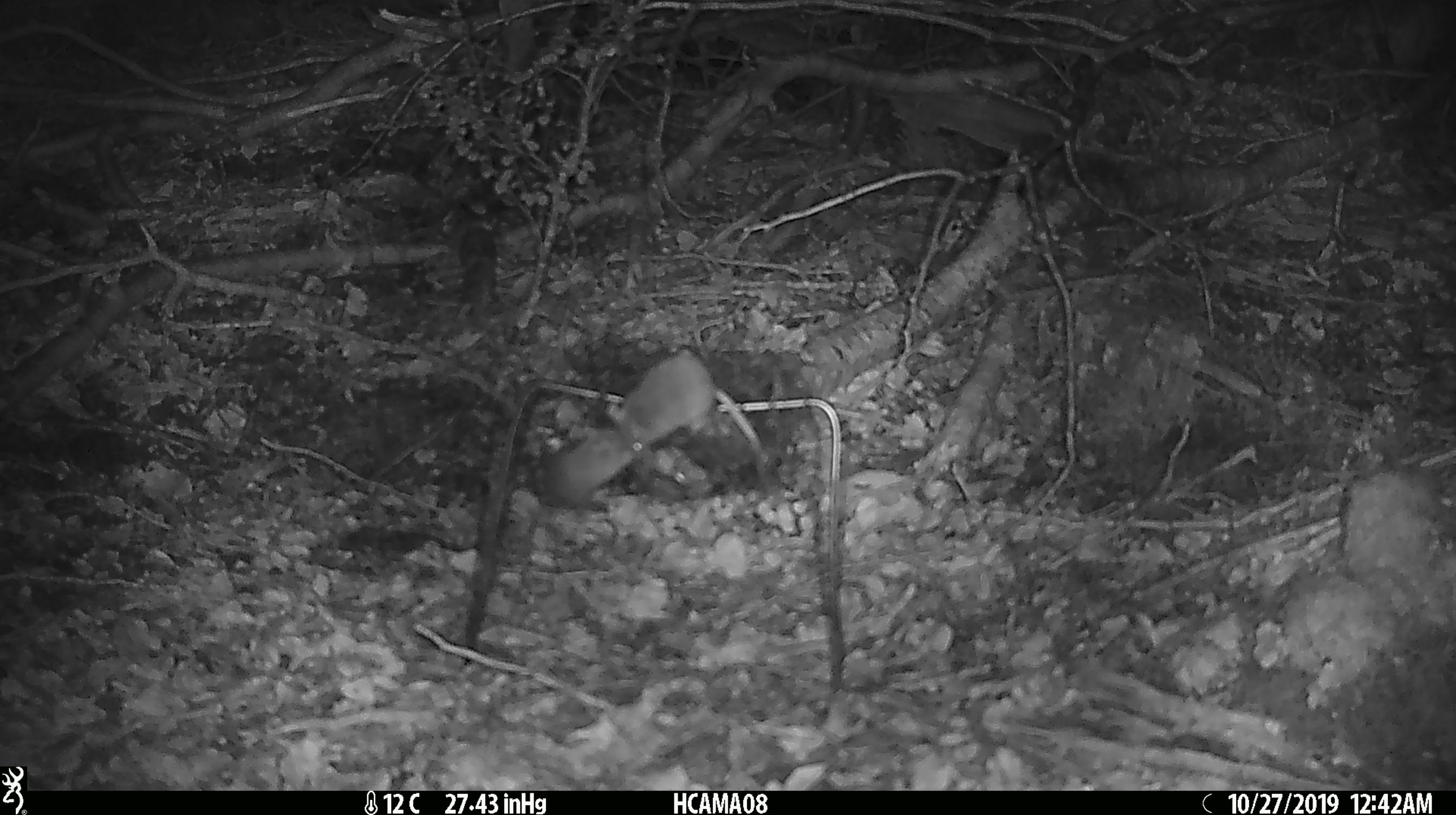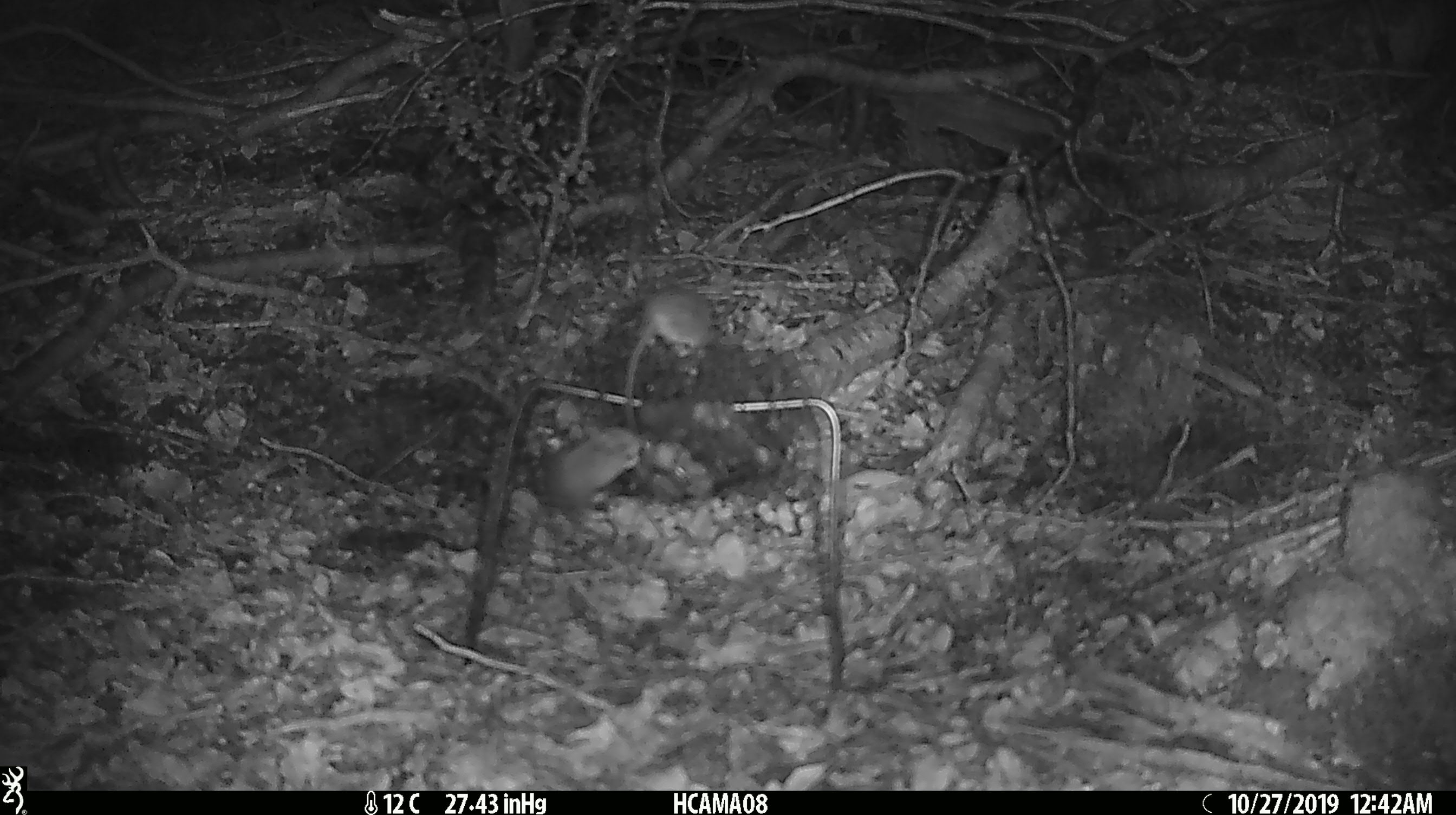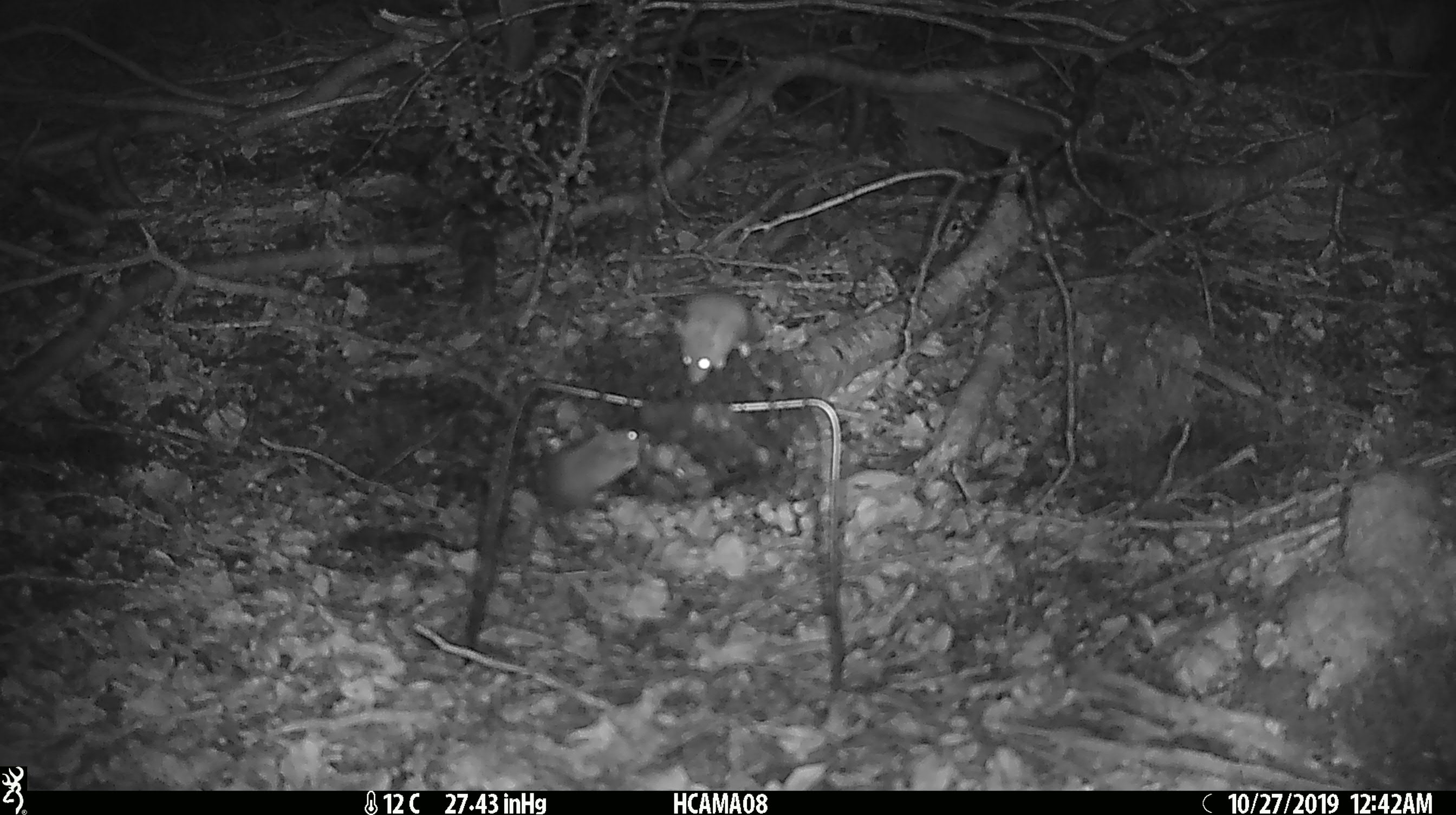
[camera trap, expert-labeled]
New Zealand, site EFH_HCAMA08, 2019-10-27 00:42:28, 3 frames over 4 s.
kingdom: Animalia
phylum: Chordata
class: Mammalia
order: Rodentia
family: Muridae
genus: Mus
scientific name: Mus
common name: mouse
Mouse (Mus).